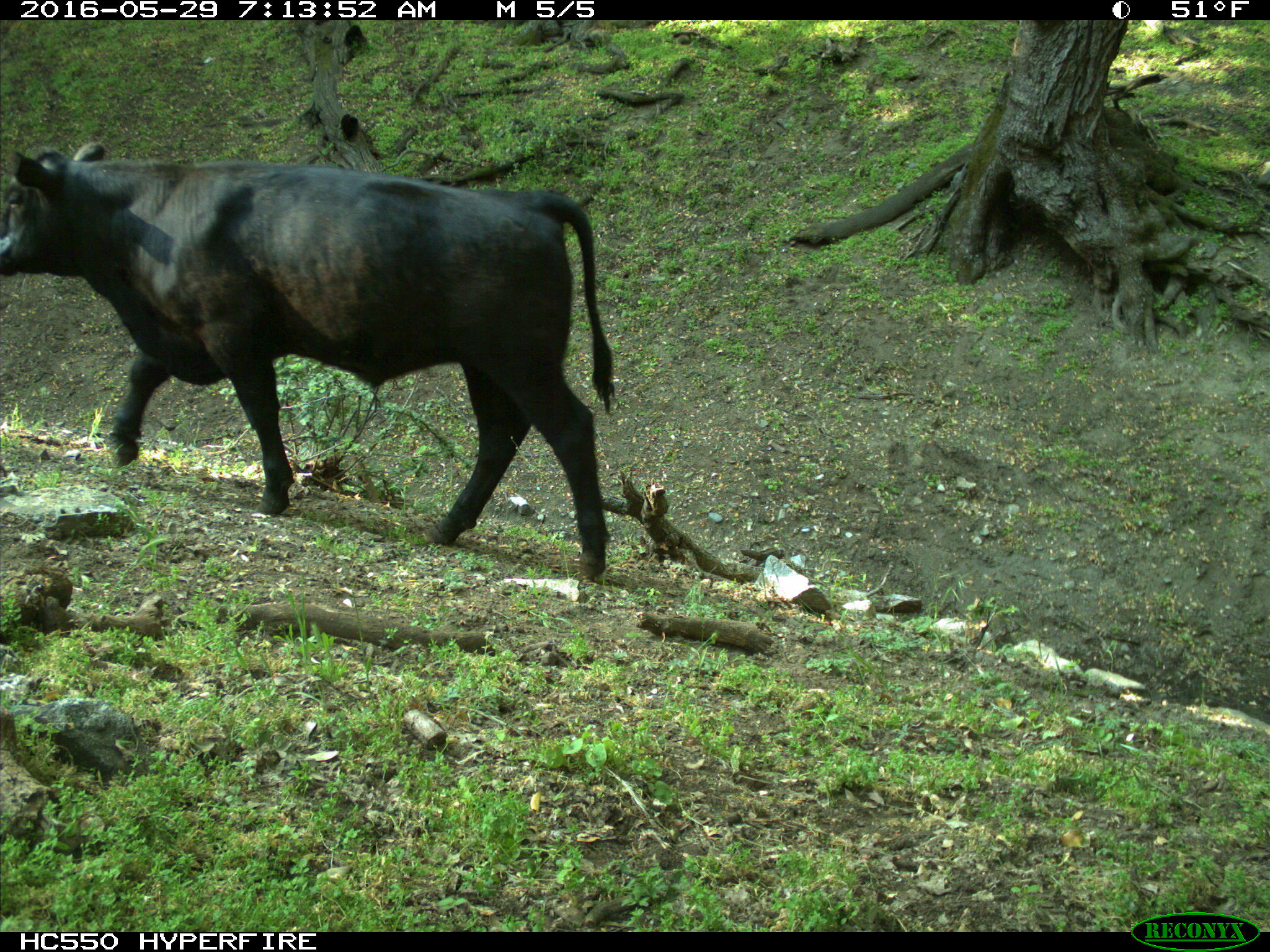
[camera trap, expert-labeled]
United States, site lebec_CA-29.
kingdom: Animalia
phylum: Chordata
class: Mammalia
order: Artiodactyla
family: Bovidae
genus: Bos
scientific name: Bos taurus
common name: domestic cow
Bos taurus (domestic cow).